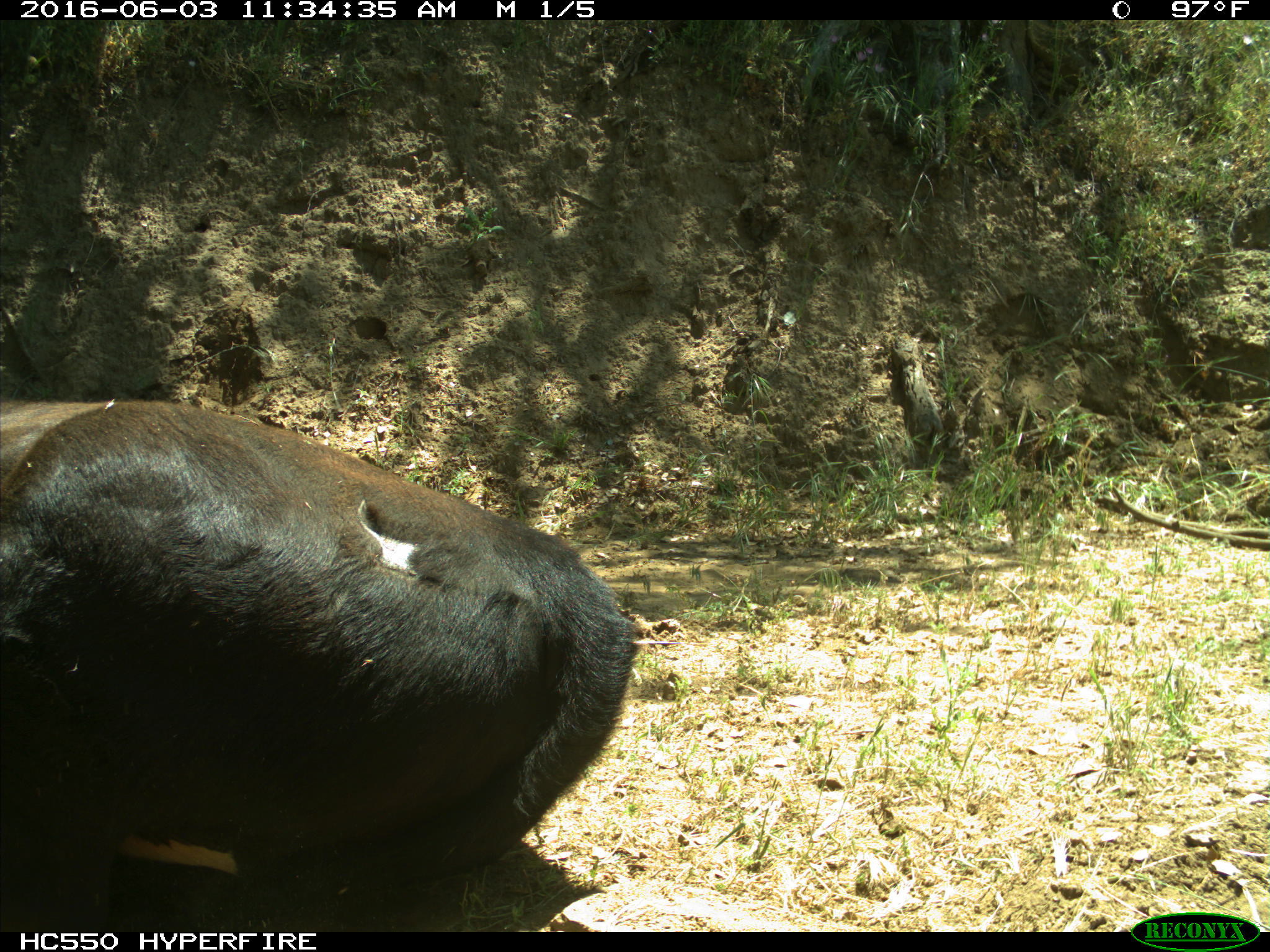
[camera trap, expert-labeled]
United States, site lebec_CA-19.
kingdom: Animalia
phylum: Chordata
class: Mammalia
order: Artiodactyla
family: Bovidae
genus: Bos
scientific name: Bos taurus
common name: domestic cow